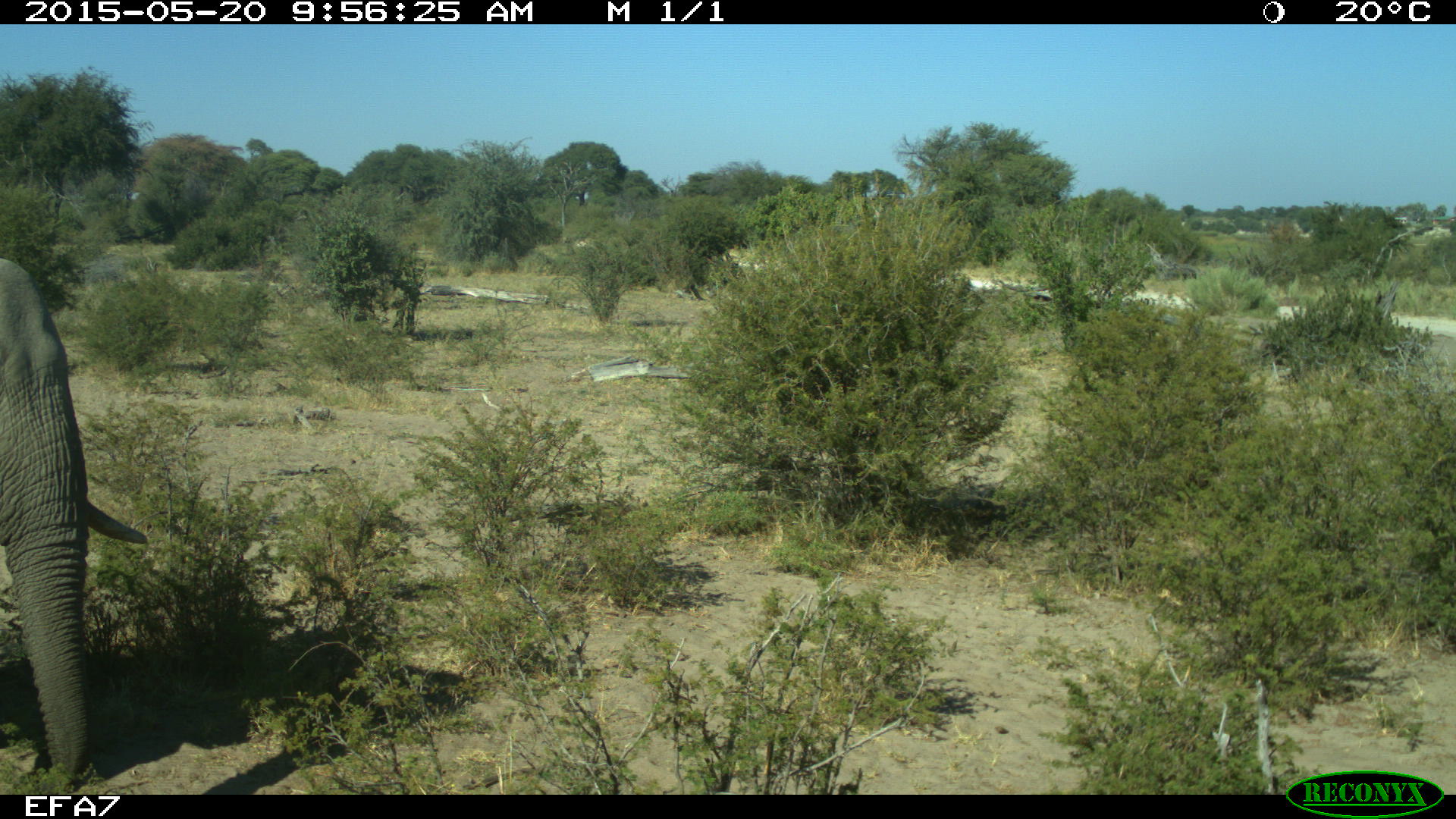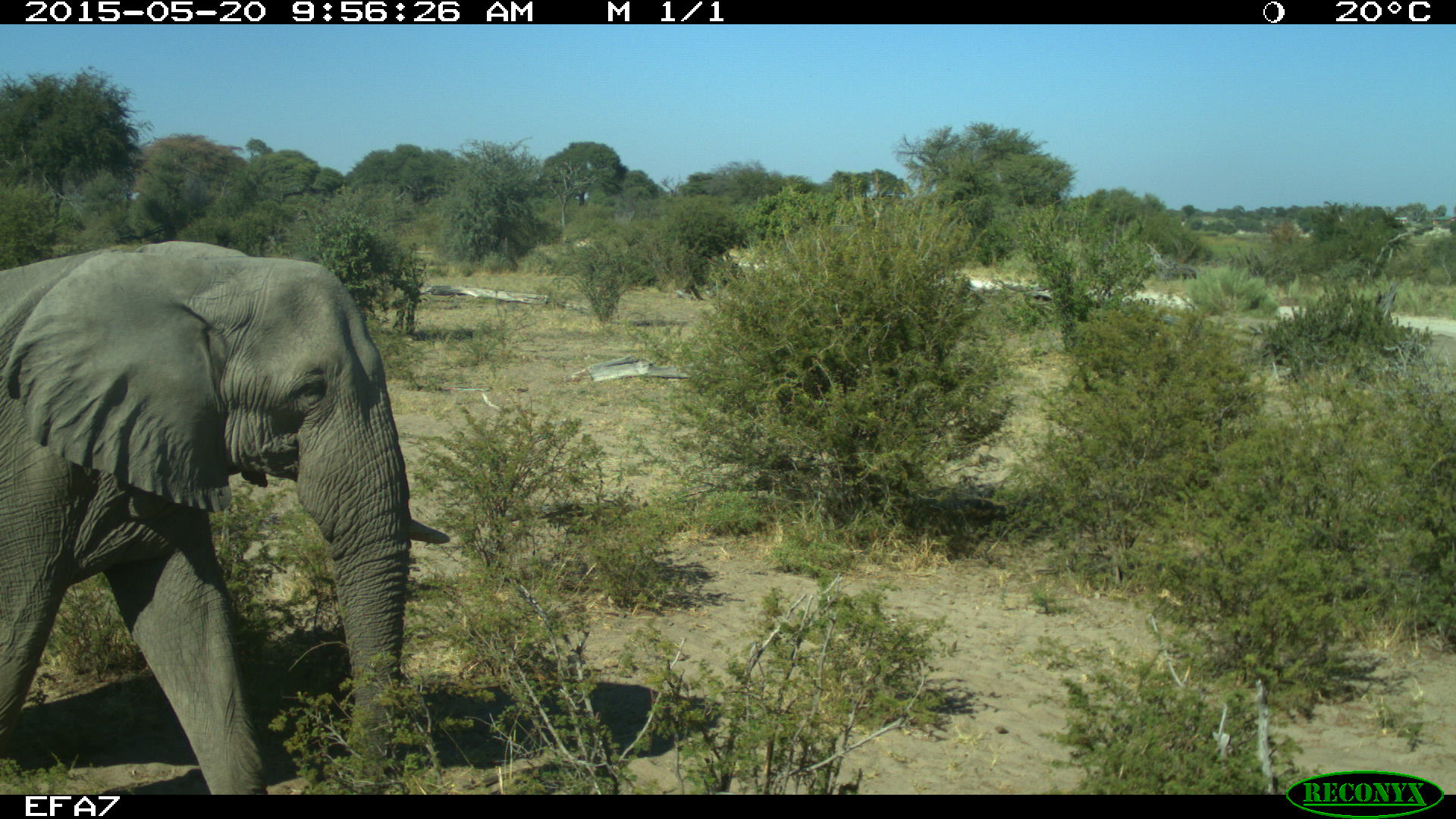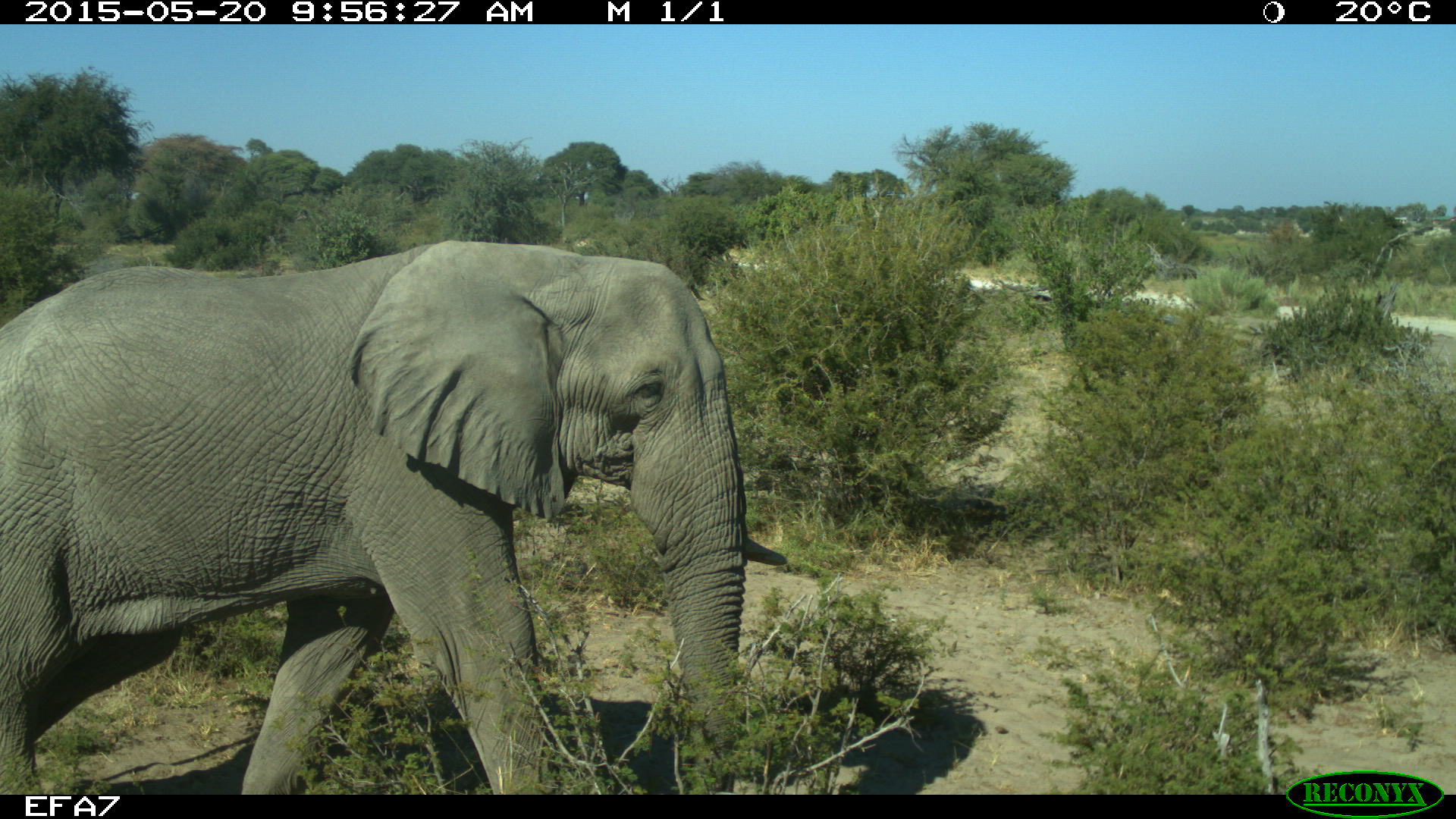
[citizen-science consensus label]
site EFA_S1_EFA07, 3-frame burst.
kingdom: Animalia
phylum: Chordata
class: Mammalia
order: Proboscidea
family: Elephantidae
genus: Loxodonta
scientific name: Loxodonta africana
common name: african bush elephant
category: elephant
Elephant (african bush elephant) (Loxodonta africana), count 2. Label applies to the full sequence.